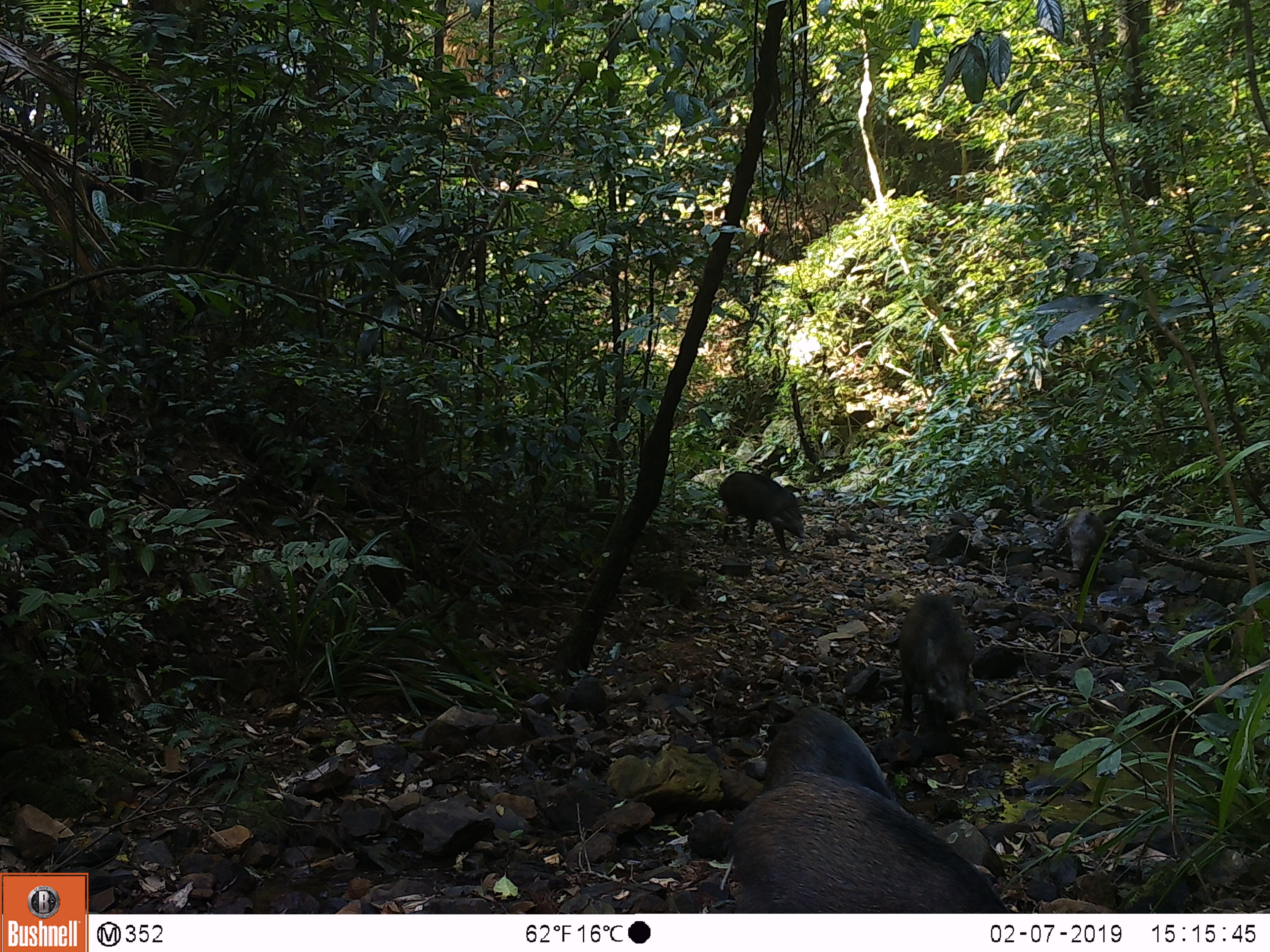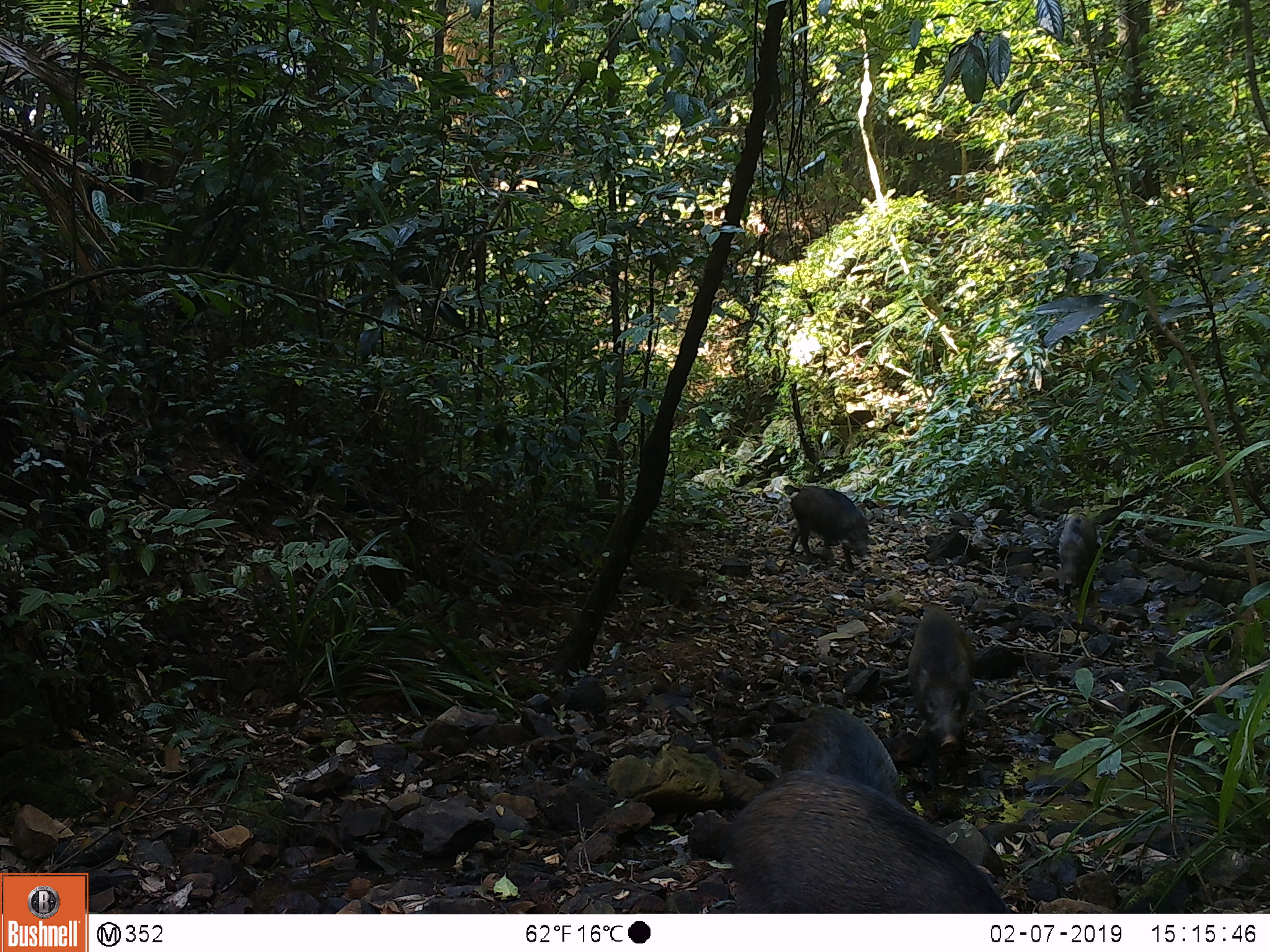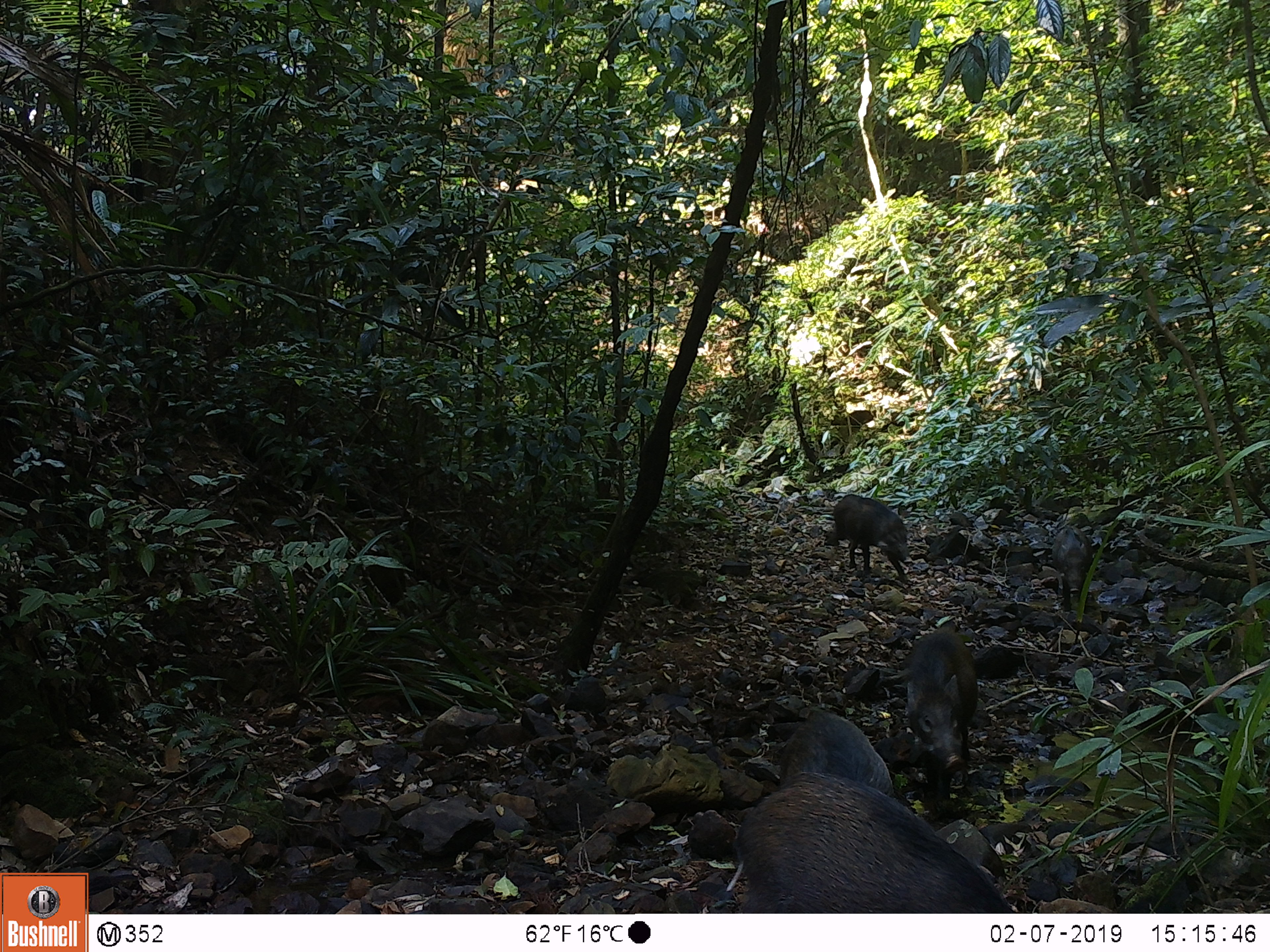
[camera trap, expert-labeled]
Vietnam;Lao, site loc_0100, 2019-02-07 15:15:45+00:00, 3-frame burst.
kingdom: Animalia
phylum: Chordata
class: Mammalia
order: Artiodactyla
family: Suidae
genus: Sus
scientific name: Sus scrofa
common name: eurasian wild pig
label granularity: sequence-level